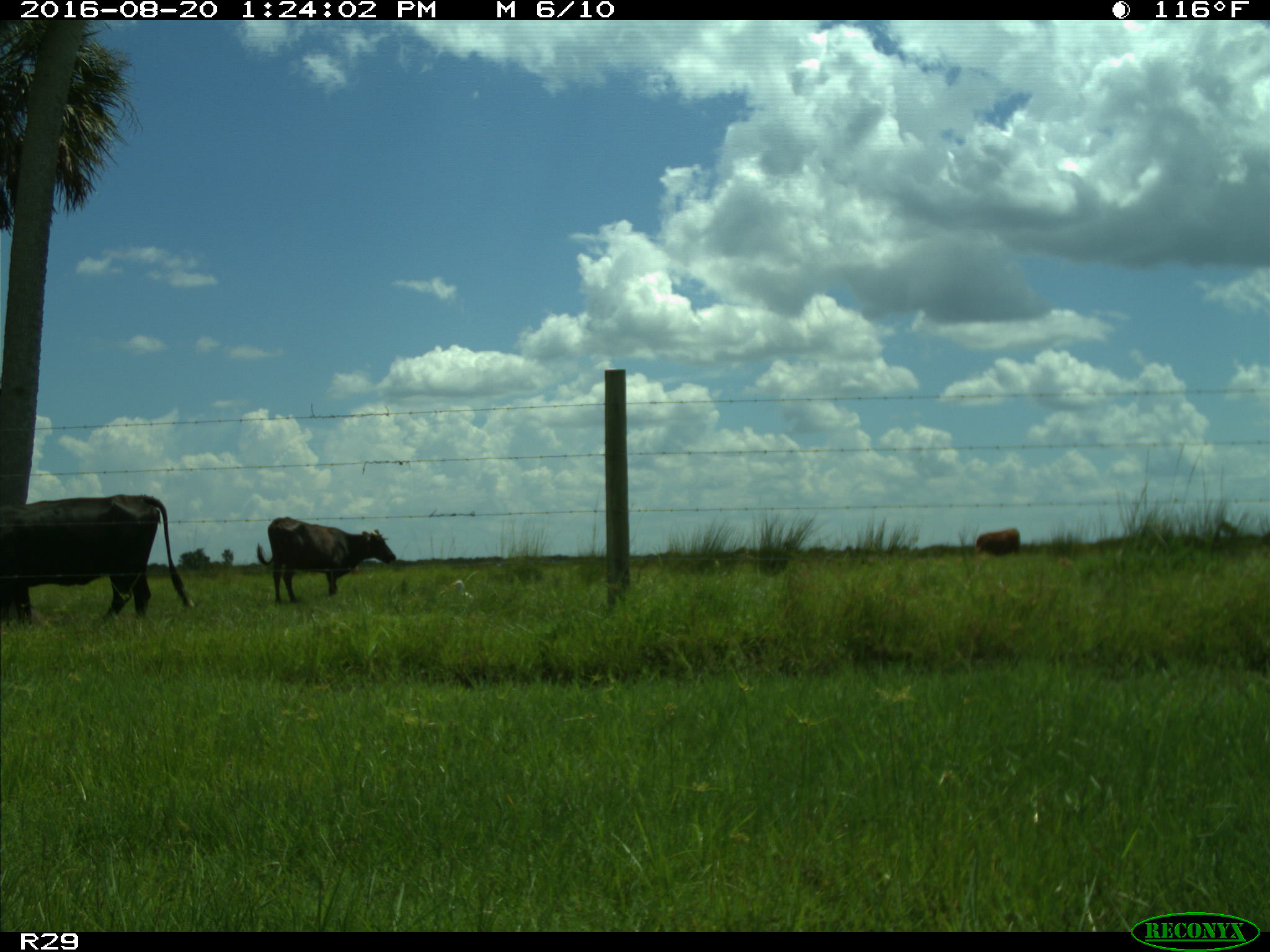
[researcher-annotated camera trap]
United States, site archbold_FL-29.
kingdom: Animalia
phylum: Chordata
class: Mammalia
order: Artiodactyla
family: Bovidae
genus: Bos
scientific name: Bos taurus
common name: domestic cow